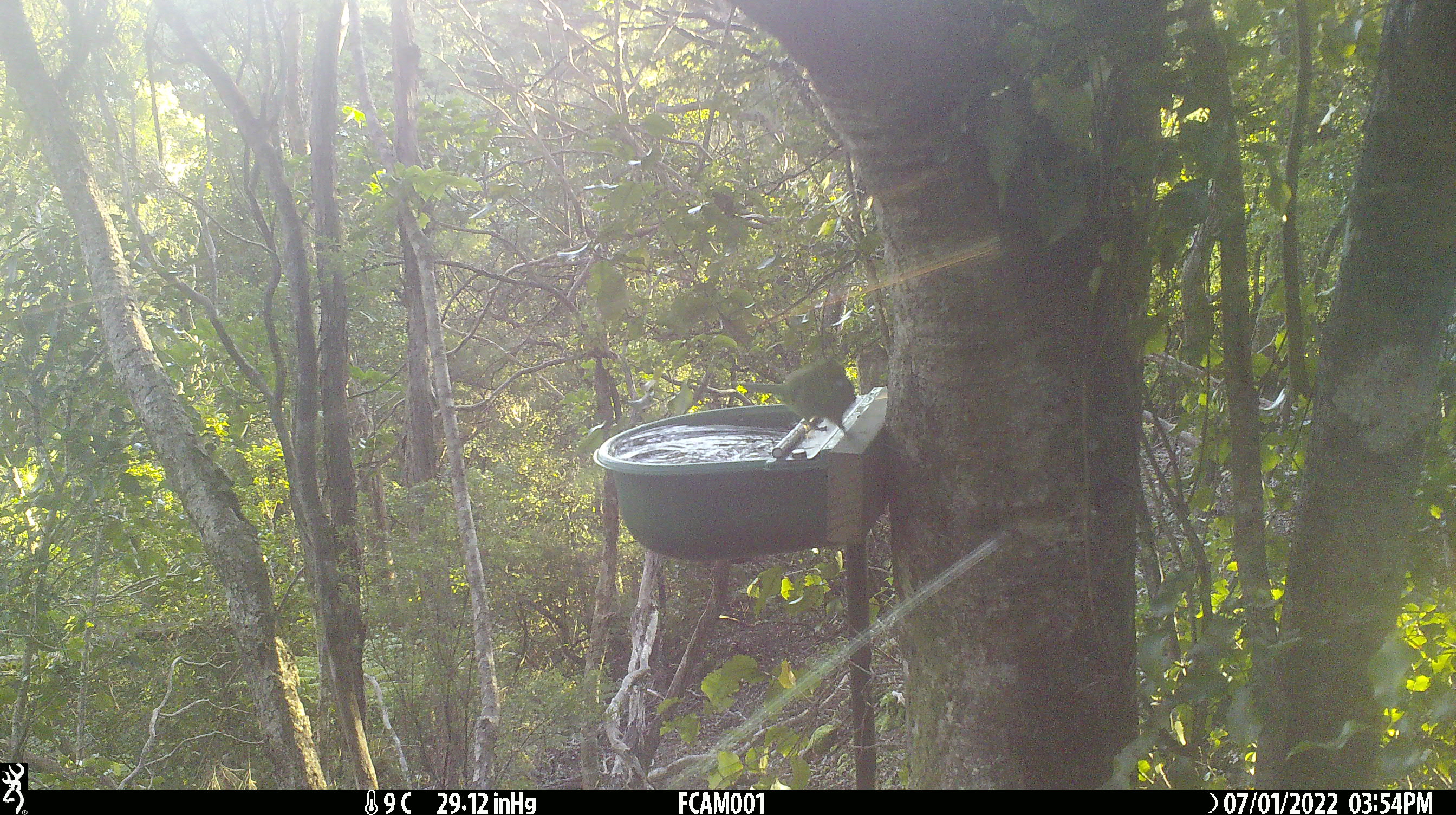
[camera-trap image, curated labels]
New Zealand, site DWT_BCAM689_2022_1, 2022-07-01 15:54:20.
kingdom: Animalia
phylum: Chordata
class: Aves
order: Psittaciformes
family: Psittaculidae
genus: Cyanoramphus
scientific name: Cyanoramphus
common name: parakeet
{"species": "parakeet (Cyanoramphus)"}